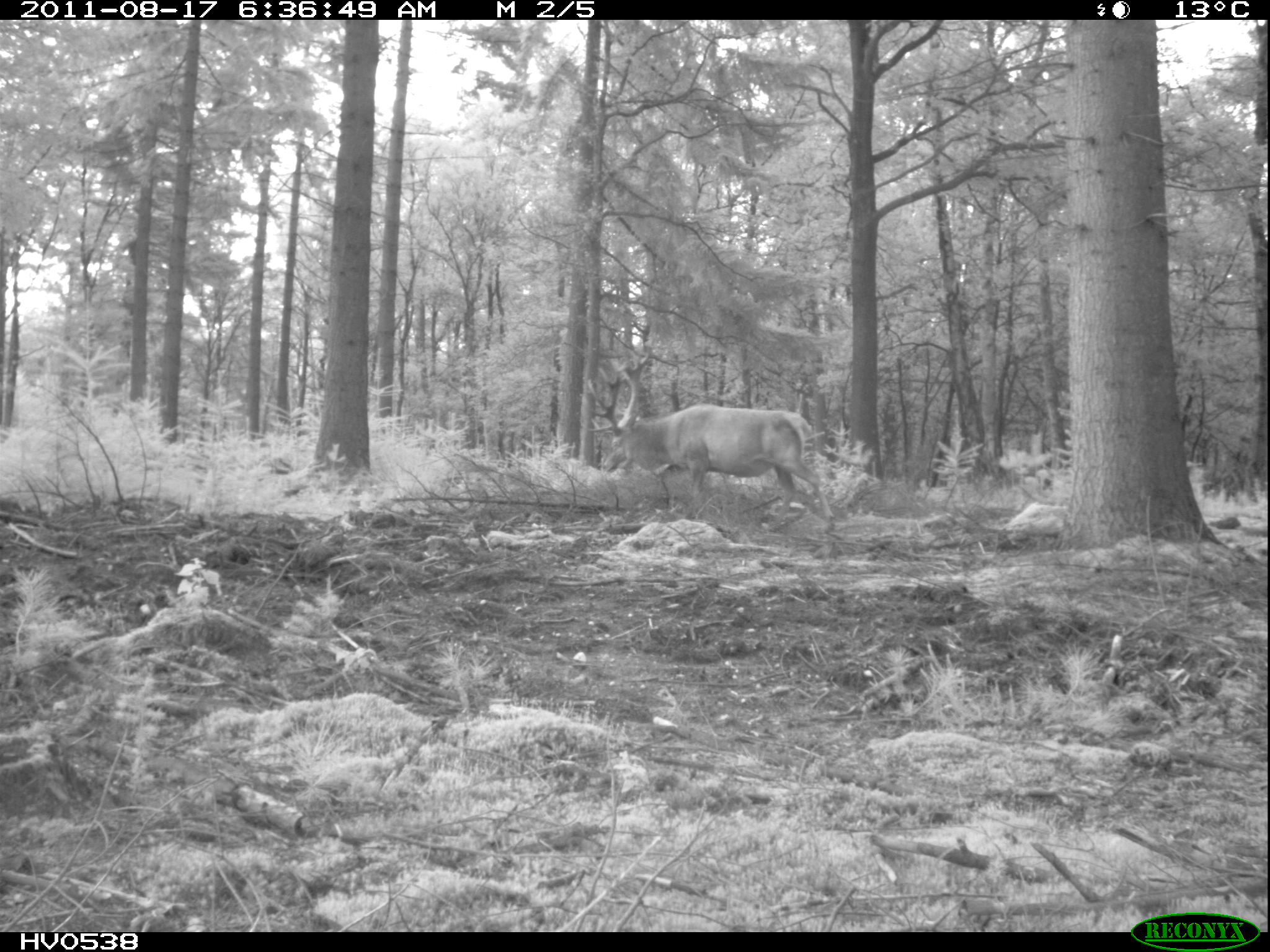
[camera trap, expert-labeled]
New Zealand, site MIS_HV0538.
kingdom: Animalia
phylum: Chordata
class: Mammalia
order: Artiodactyla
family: Cervidae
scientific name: Cervidae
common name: deer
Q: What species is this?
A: Deer (Cervidae).